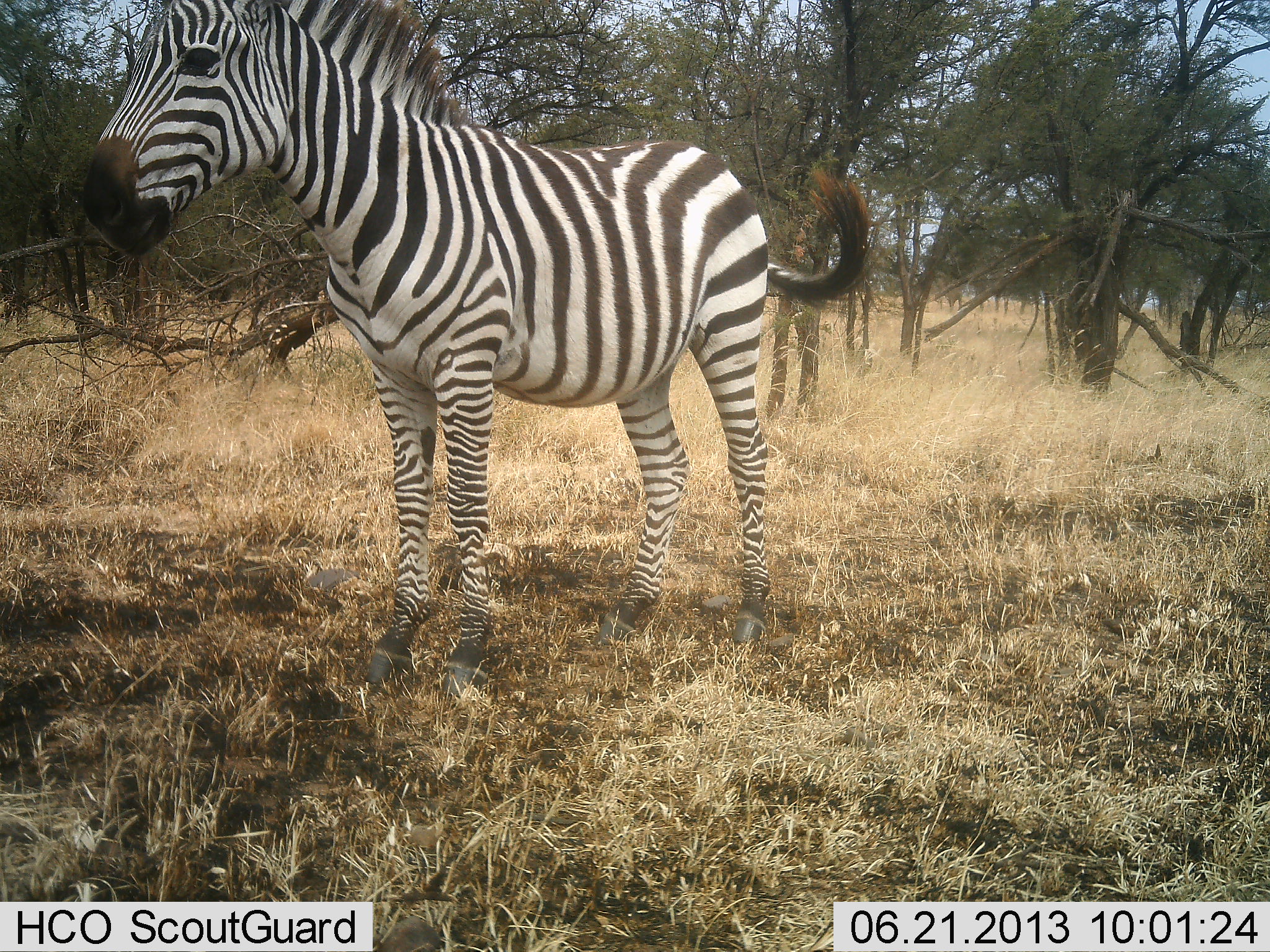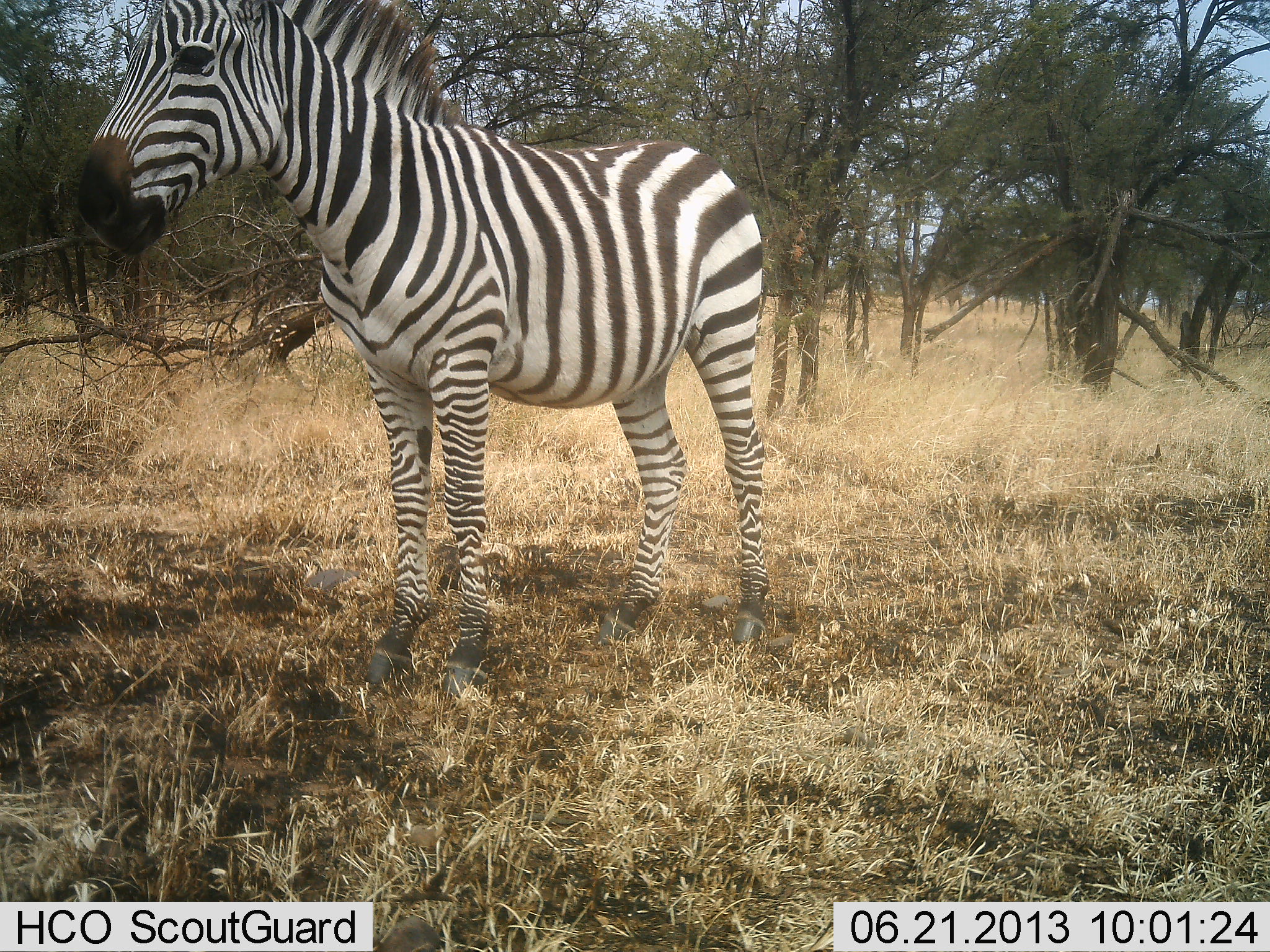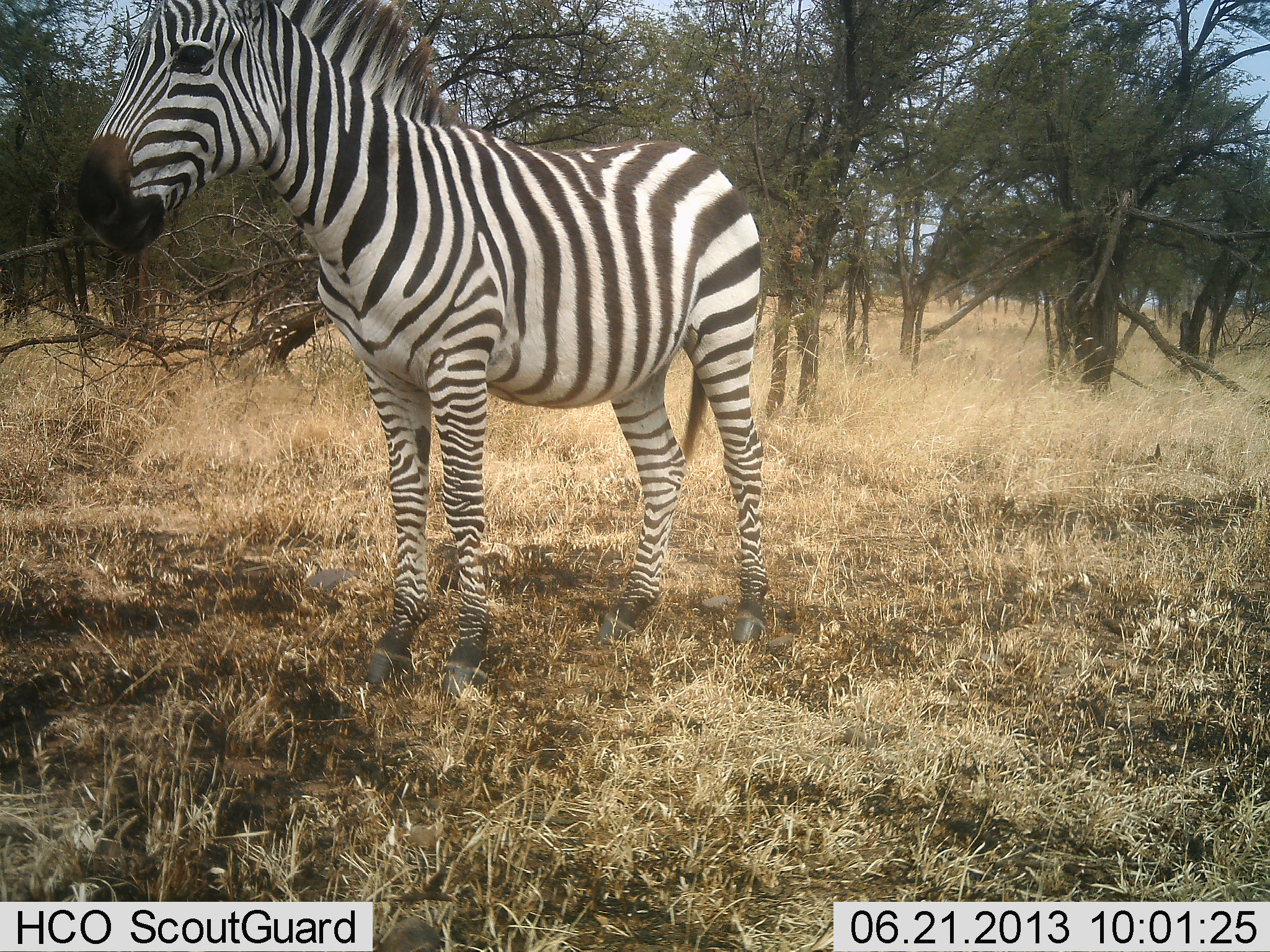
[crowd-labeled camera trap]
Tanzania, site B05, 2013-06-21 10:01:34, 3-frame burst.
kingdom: Animalia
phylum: Chordata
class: Mammalia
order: Perissodactyla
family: Equidae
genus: Equus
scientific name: Equus quagga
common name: plains zebra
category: zebra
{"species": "zebra (plains zebra) (Equus quagga)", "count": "1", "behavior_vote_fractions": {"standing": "100%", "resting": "0%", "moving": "0%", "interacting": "0%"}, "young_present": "0%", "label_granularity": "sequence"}